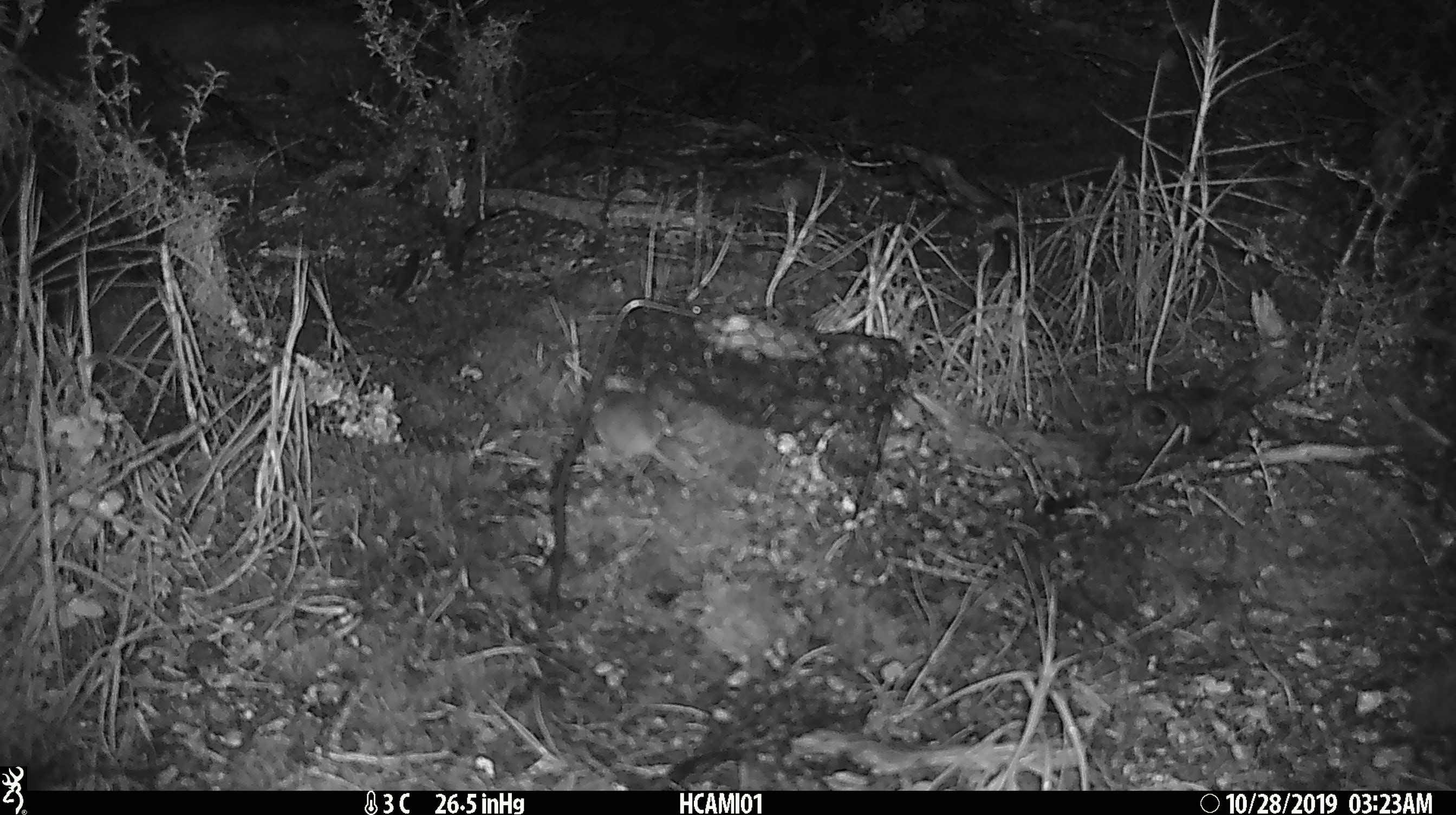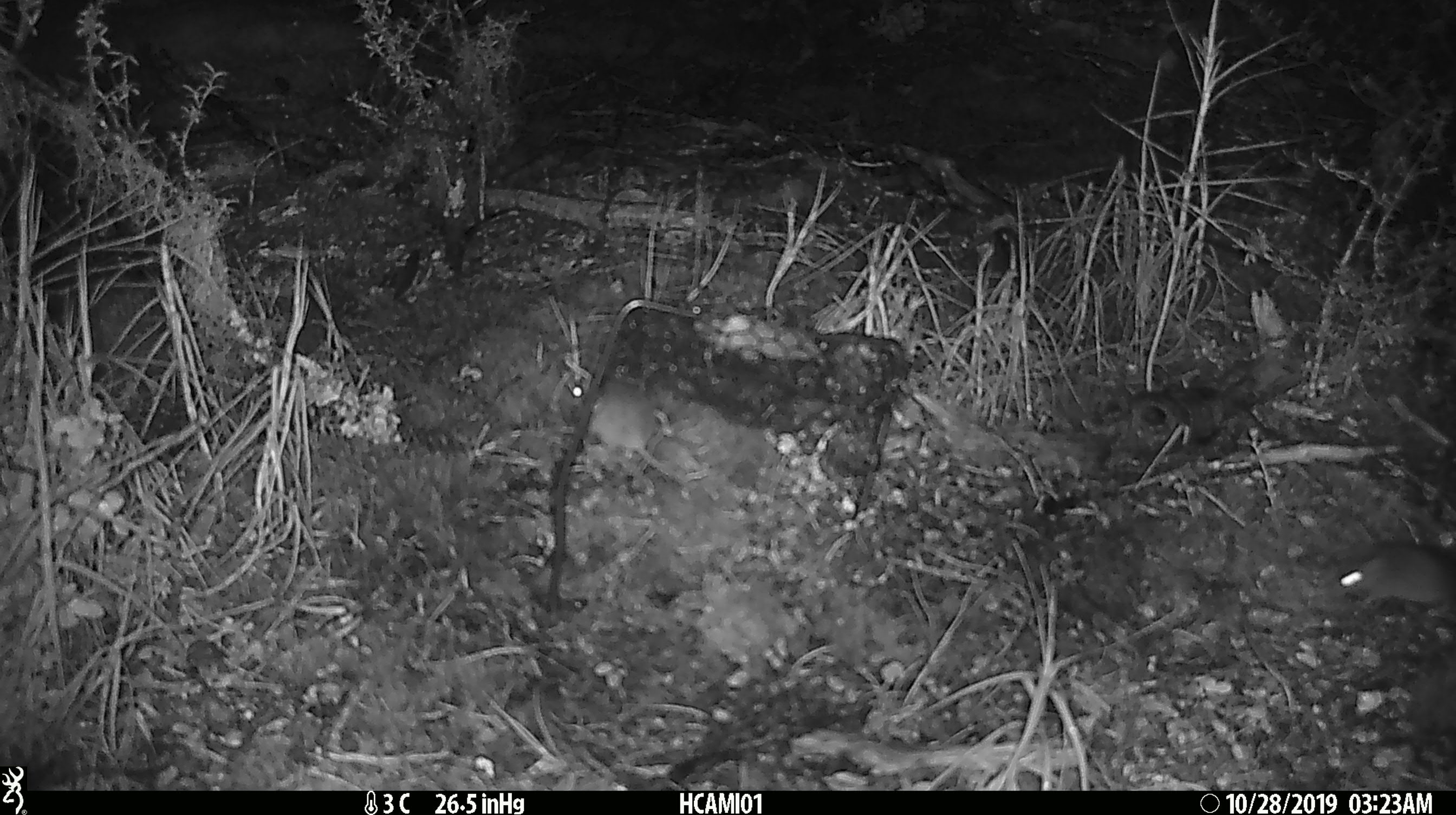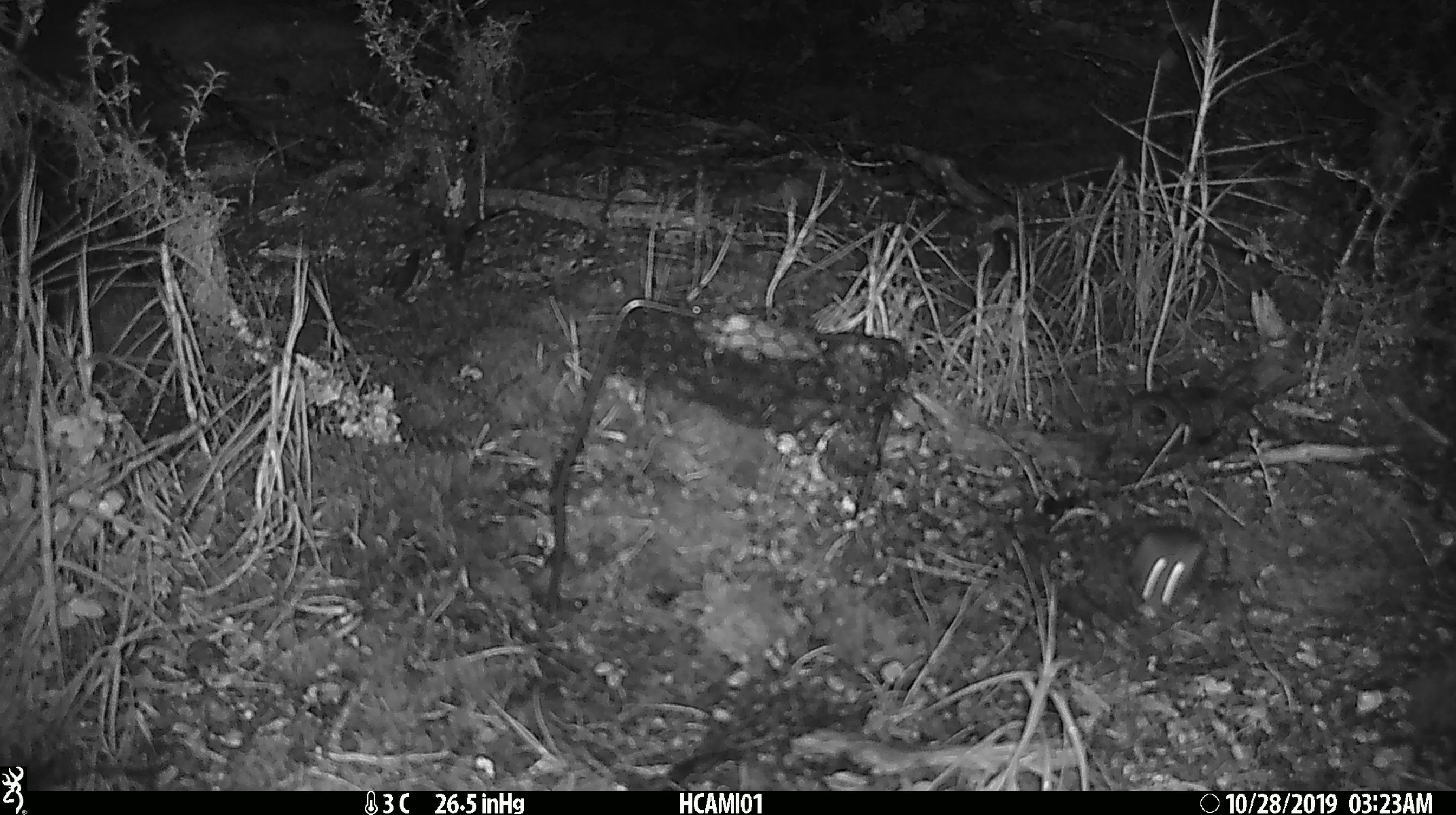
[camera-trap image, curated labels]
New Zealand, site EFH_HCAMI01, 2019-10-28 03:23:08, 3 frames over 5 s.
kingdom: Animalia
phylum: Chordata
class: Mammalia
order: Rodentia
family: Muridae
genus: Mus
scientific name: Mus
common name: mouse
Mouse (Mus).